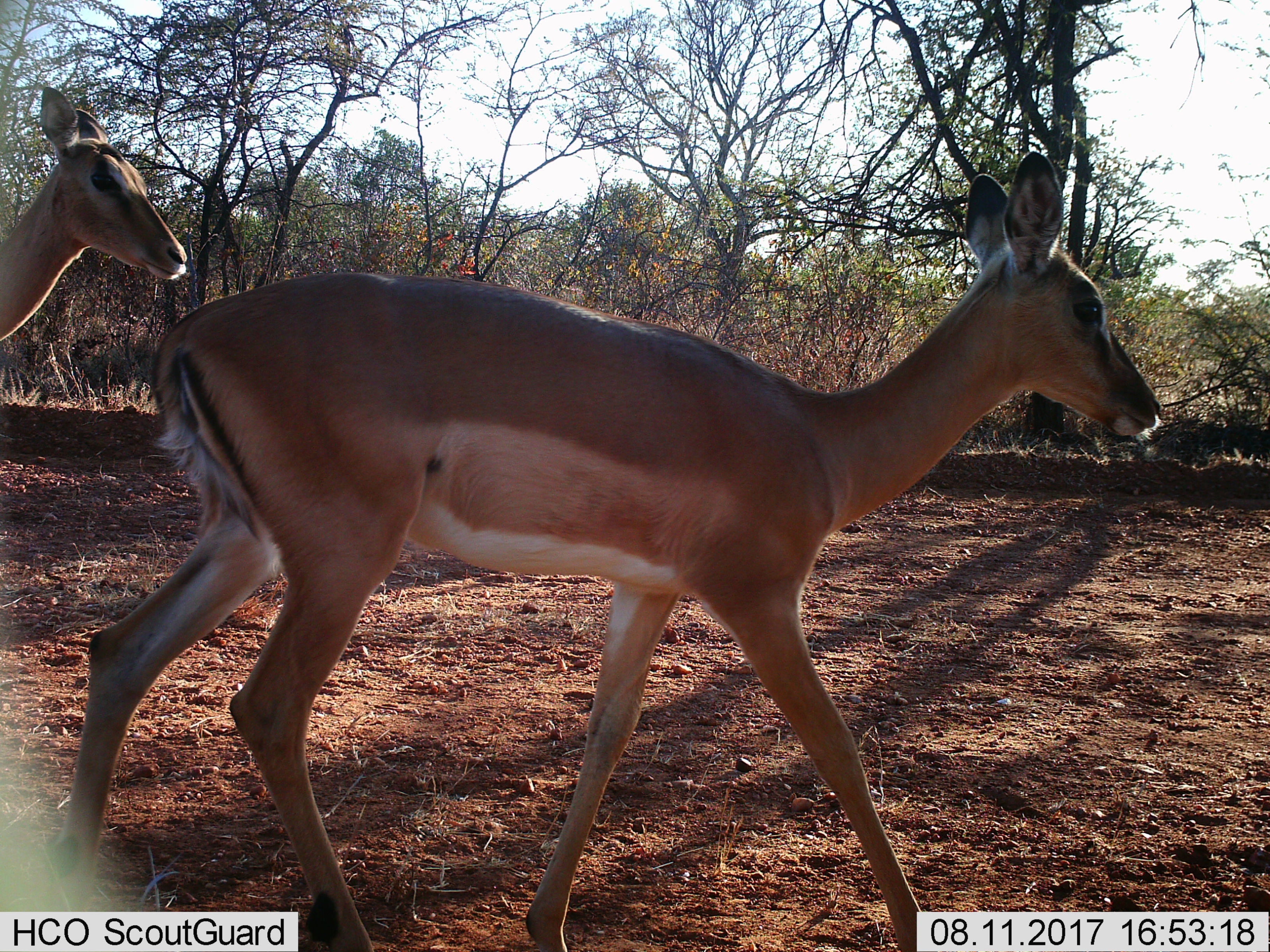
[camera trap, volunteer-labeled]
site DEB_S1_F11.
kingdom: Animalia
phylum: Chordata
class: Mammalia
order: Artiodactyla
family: Bovidae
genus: Aepyceros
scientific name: Aepyceros melampus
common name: impala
Impala (Aepyceros melampus), count 2. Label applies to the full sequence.